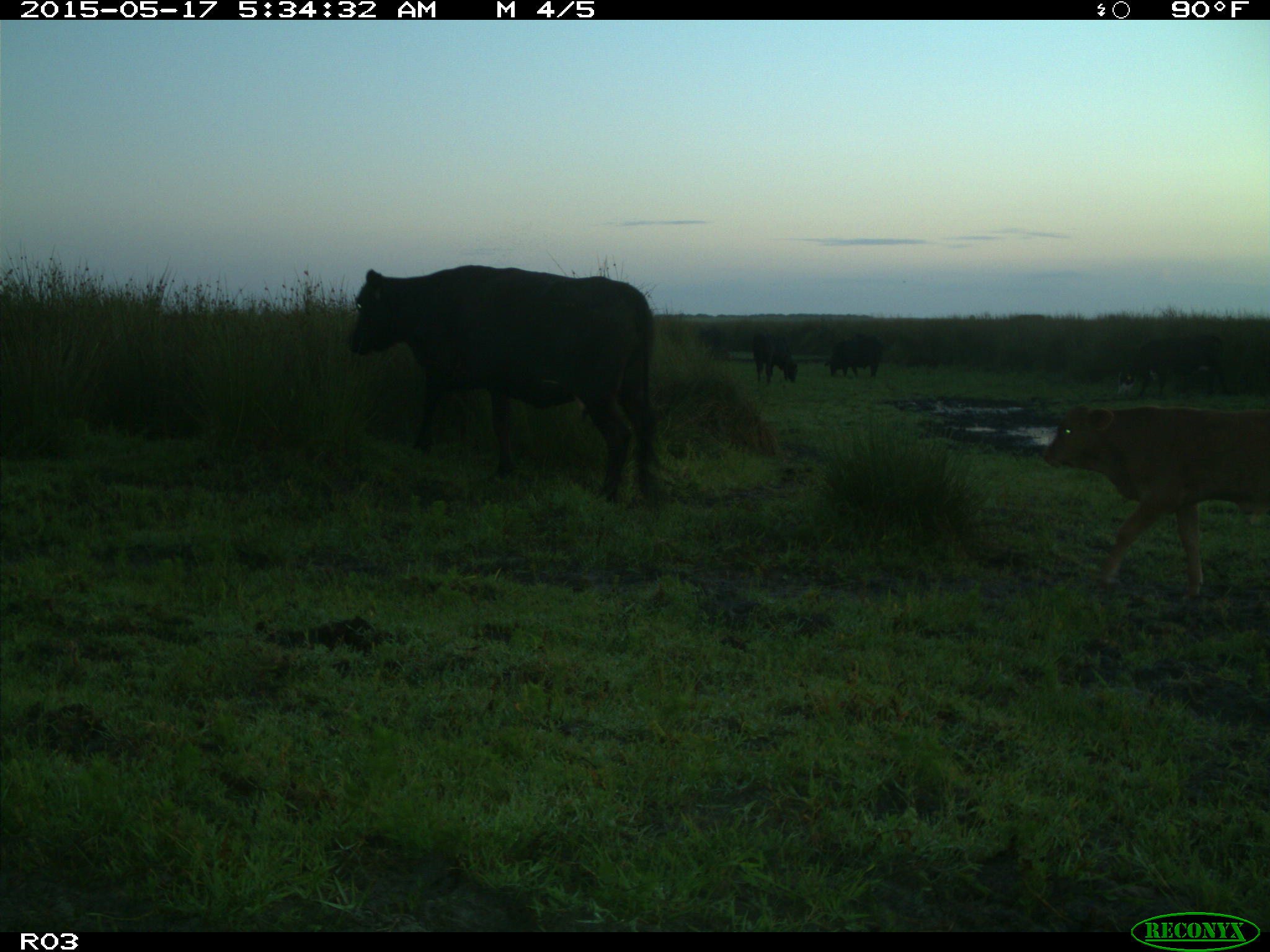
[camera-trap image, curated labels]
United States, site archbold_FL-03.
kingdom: Animalia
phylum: Chordata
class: Mammalia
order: Artiodactyla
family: Bovidae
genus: Bos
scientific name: Bos taurus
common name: domestic cow